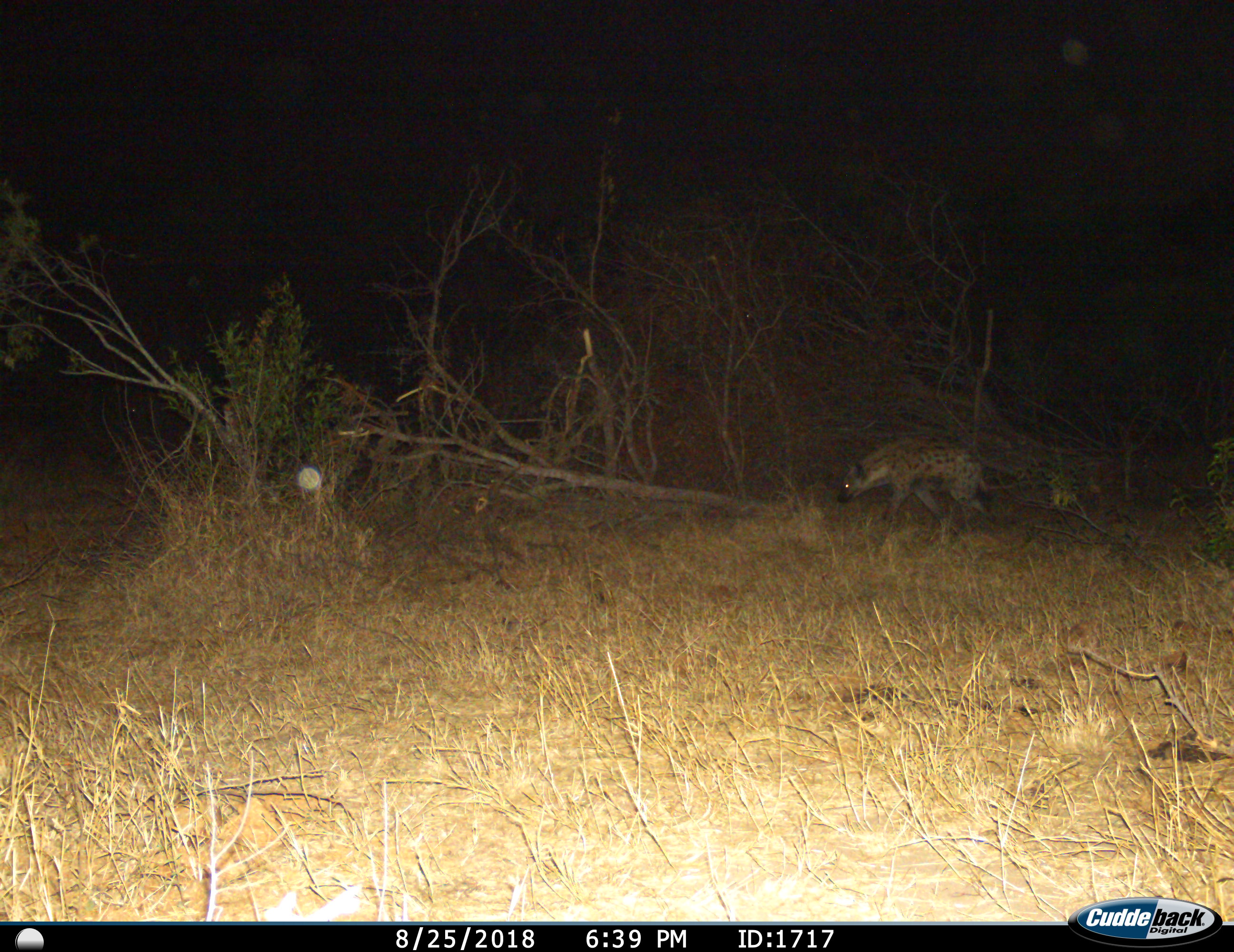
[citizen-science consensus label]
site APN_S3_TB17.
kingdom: Animalia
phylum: Chordata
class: Mammalia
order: Carnivora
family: Hyaenidae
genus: Crocuta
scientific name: Crocuta crocuta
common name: spotted hyena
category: hyenaspotted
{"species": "hyenaspotted (spotted hyena) (Crocuta crocuta)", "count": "1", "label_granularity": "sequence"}